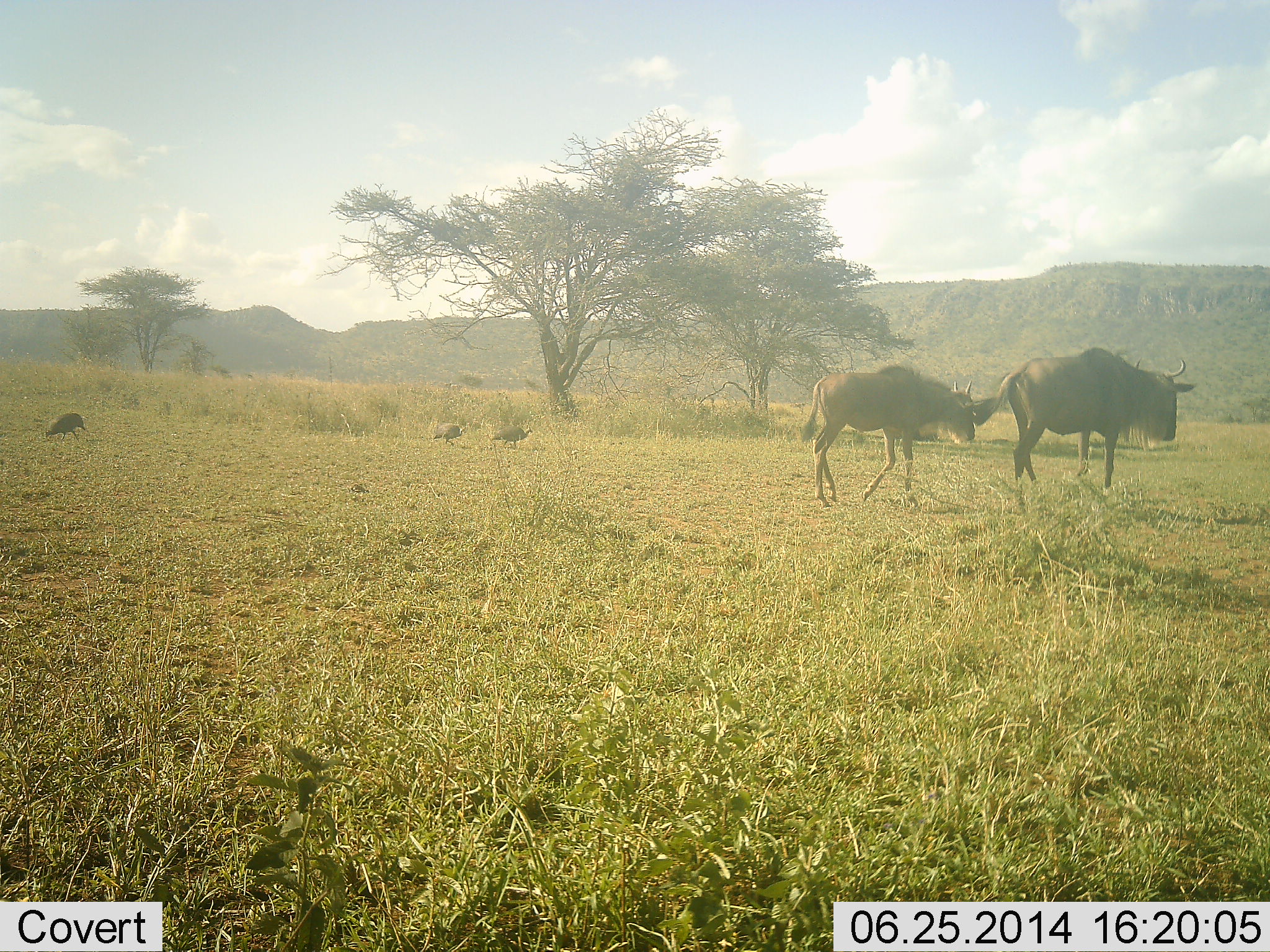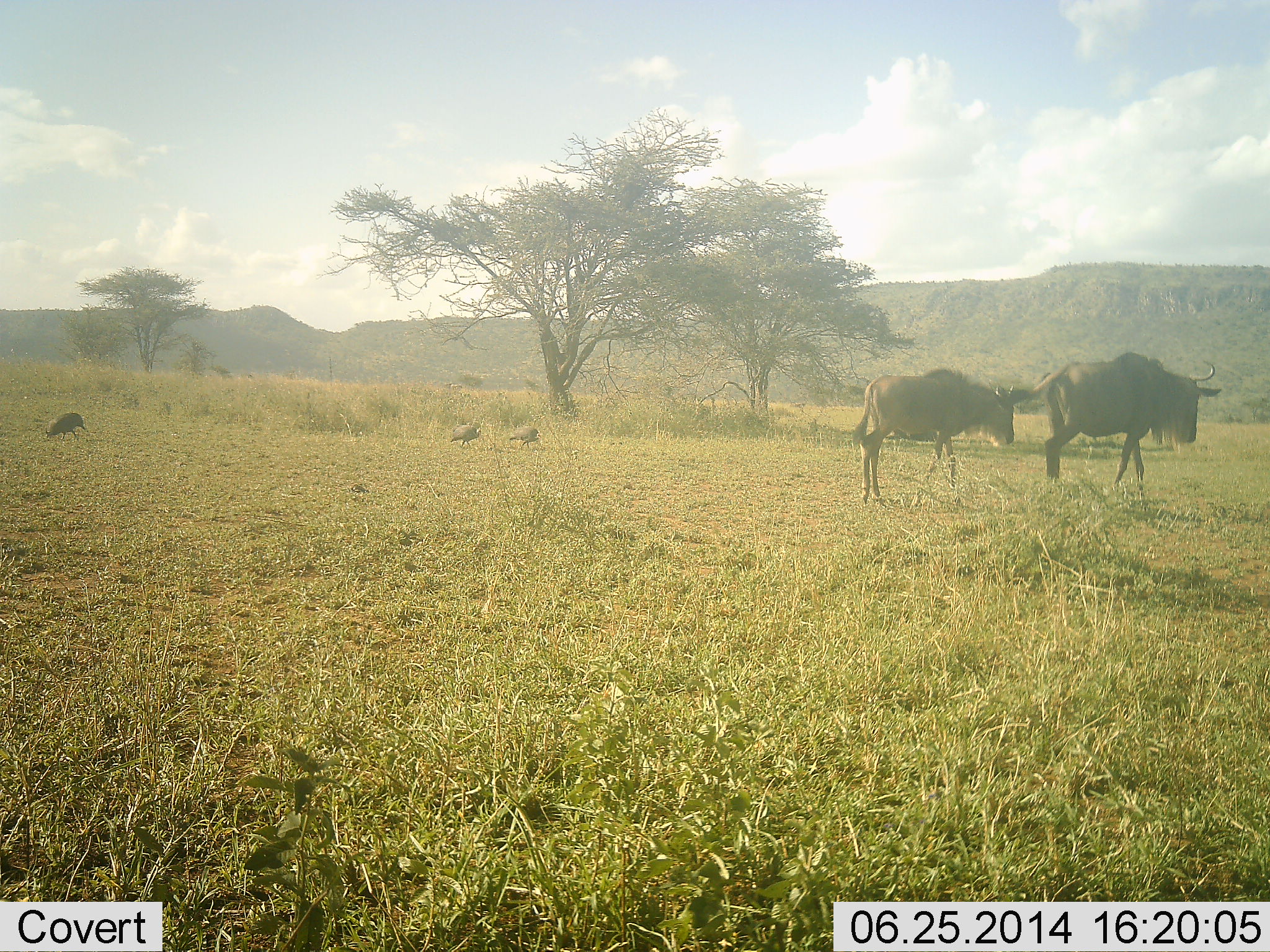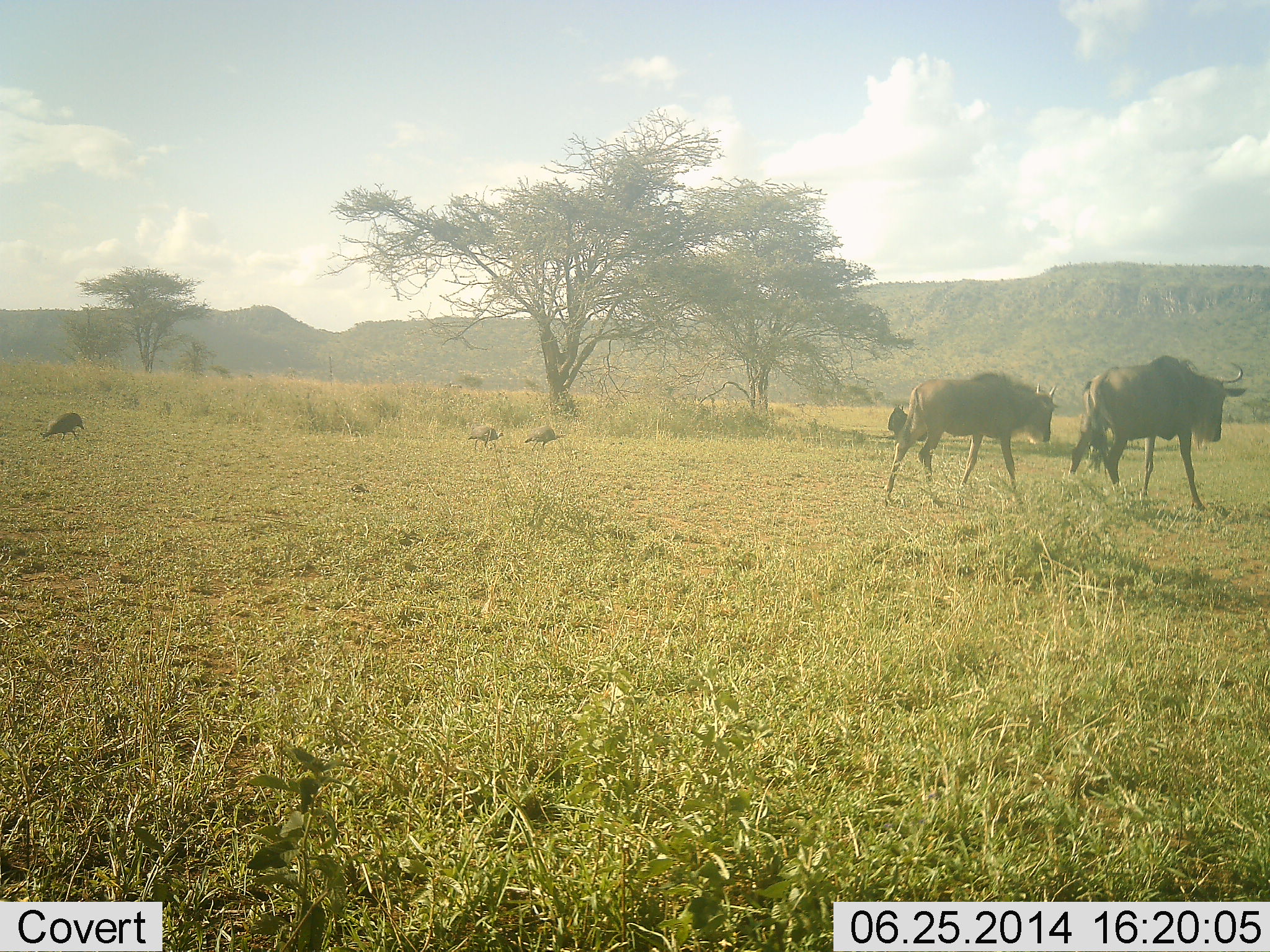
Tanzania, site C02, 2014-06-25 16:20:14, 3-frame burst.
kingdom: Animalia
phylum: Chordata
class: Aves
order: Galliformes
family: Numididae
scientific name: Numididae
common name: guinea fowl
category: guineafowl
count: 3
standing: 36%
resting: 0%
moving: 45%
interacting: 0%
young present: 0%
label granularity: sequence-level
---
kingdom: Animalia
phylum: Chordata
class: Mammalia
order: Artiodactyla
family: Bovidae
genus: Connochaetes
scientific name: Connochaetes taurinus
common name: blue wildebeest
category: wildebeest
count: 2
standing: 0%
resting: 7%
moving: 100%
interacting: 0%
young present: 7%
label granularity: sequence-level